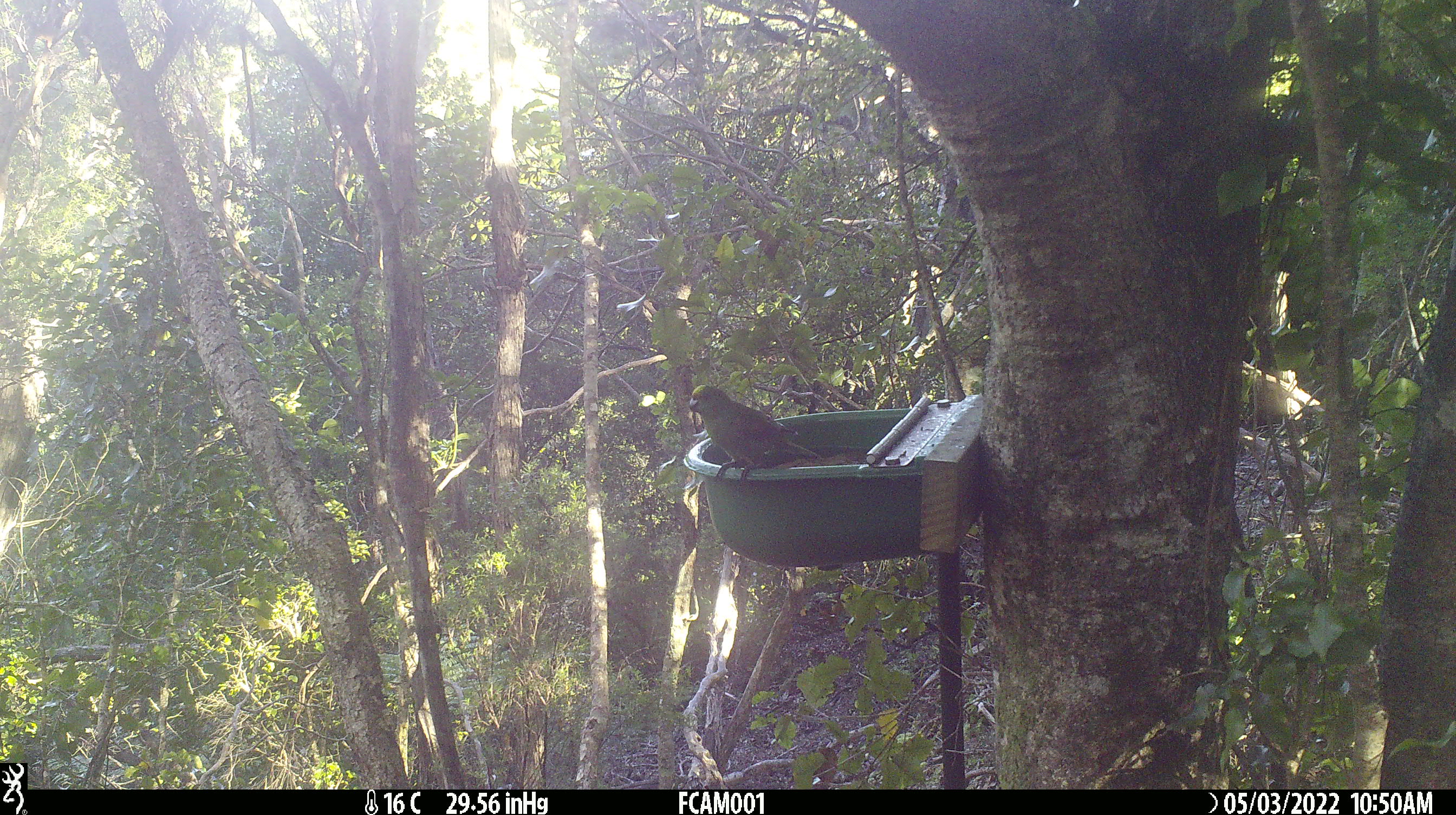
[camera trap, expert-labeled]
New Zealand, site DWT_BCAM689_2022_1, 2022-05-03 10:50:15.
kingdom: Animalia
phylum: Chordata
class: Aves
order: Psittaciformes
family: Psittaculidae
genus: Cyanoramphus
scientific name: Cyanoramphus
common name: parakeet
Parakeet (Cyanoramphus).